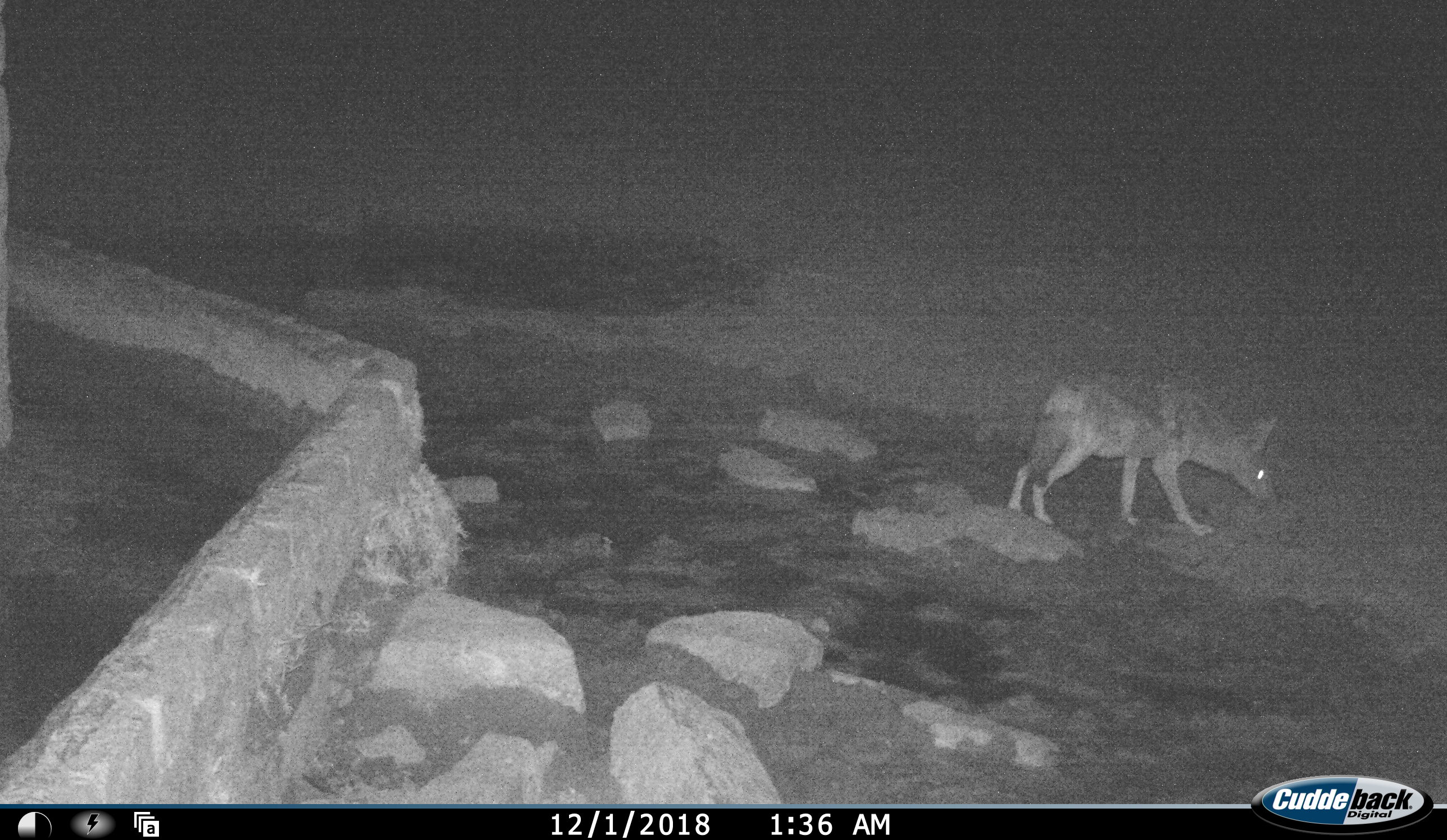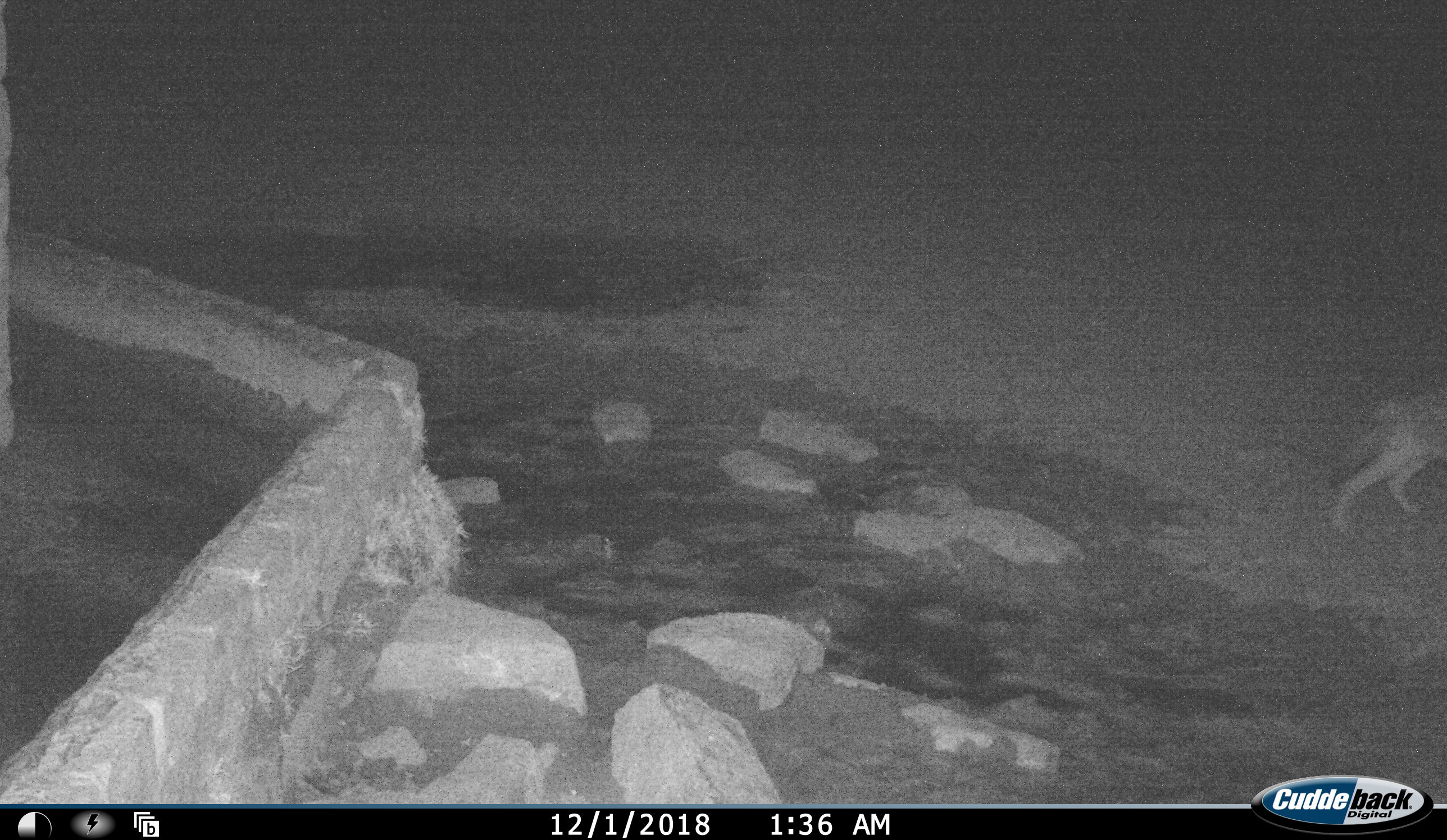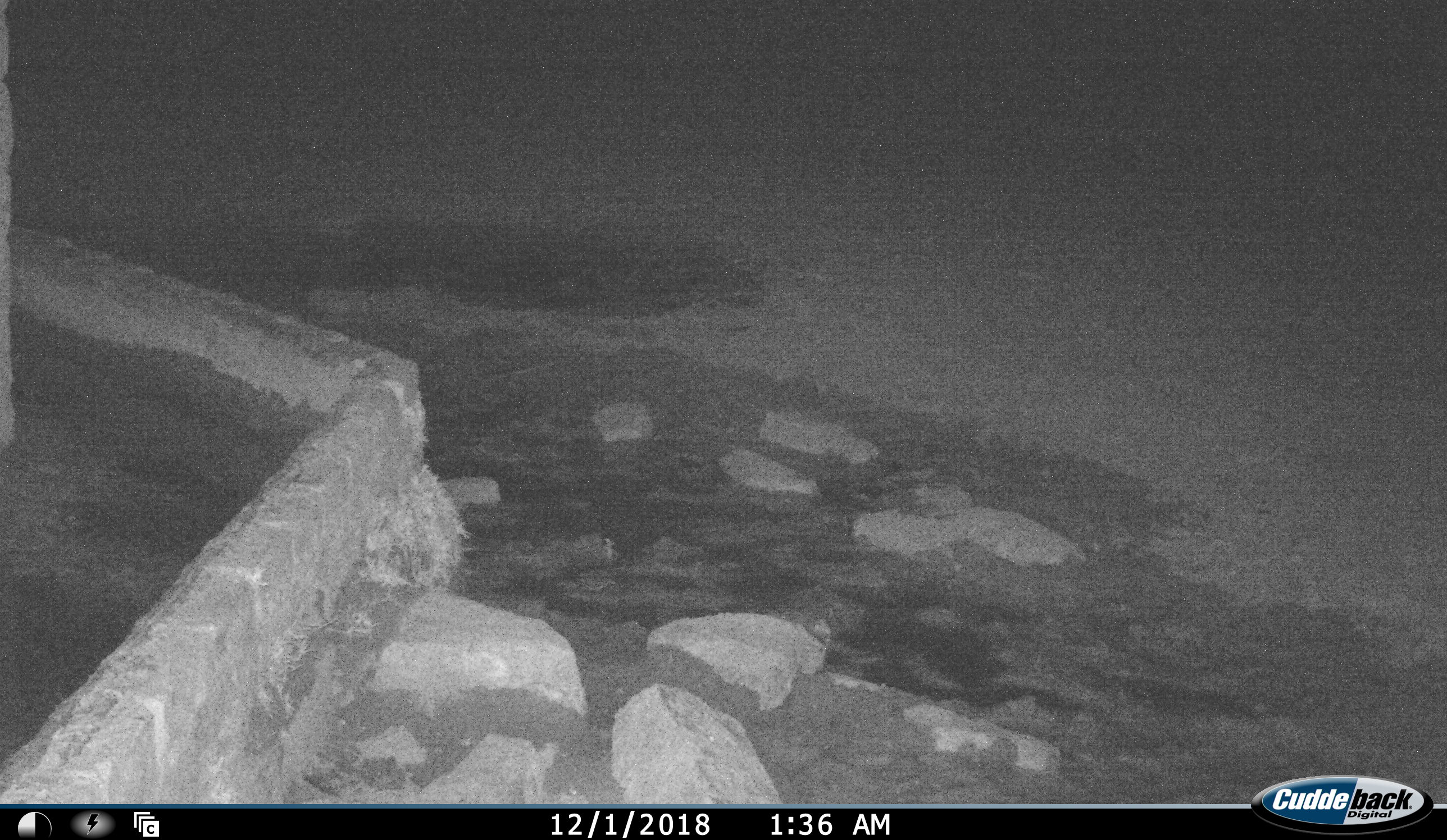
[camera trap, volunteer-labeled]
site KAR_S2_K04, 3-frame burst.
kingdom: Animalia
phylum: Chordata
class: Mammalia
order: Carnivora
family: Canidae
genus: Lupulella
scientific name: Lupulella mesomelas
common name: black-backed jackal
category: jackalblackbacked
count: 1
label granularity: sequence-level